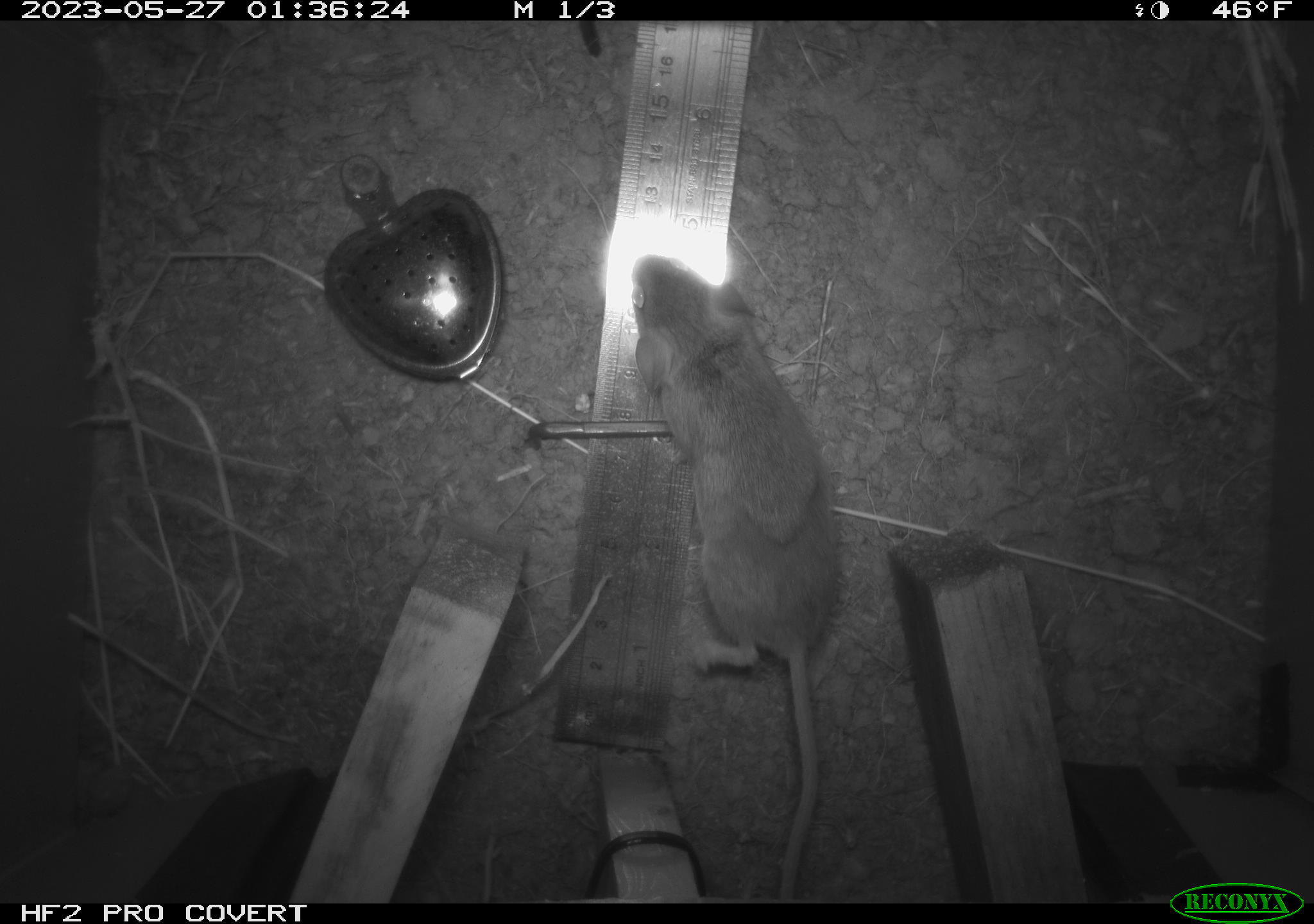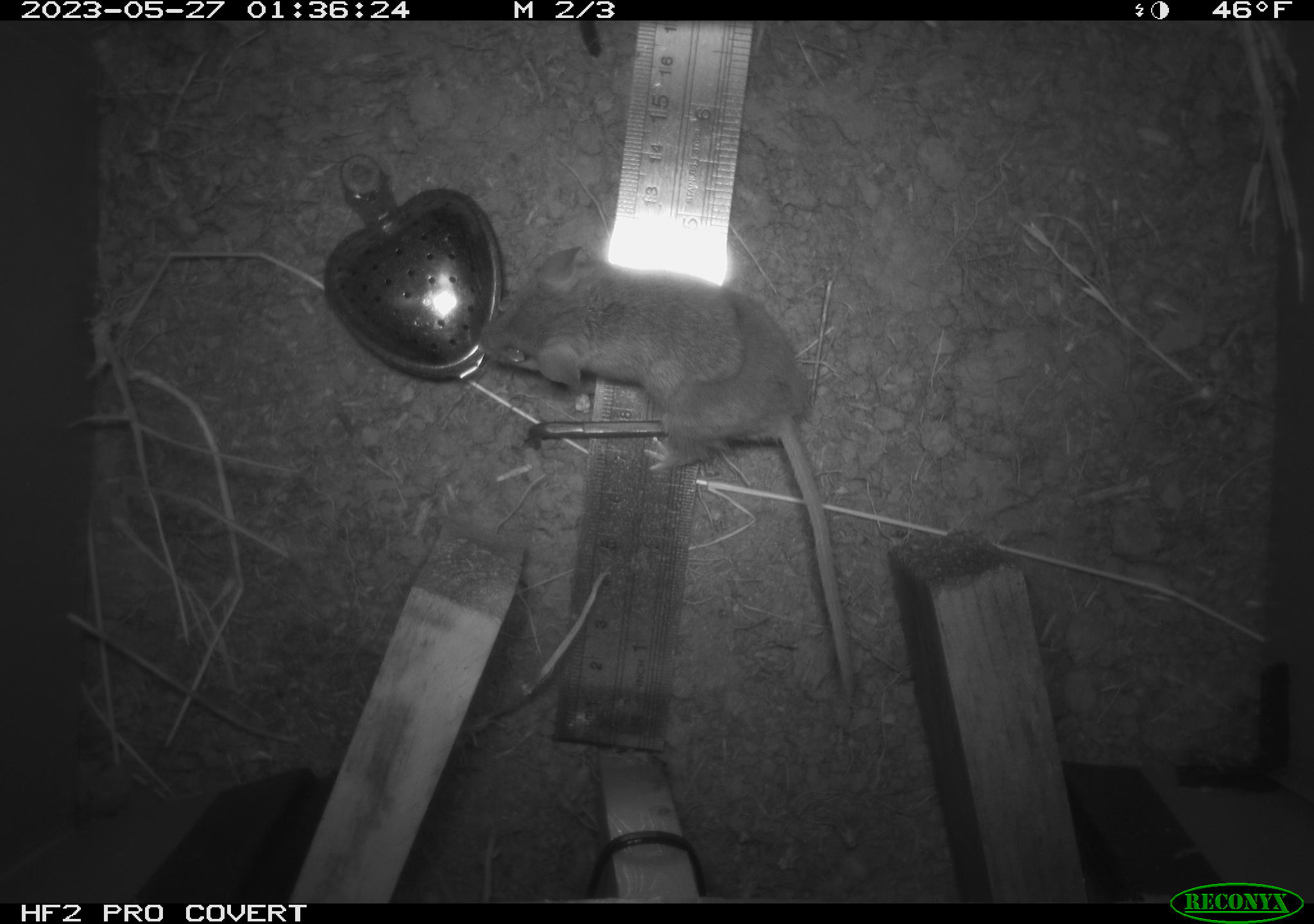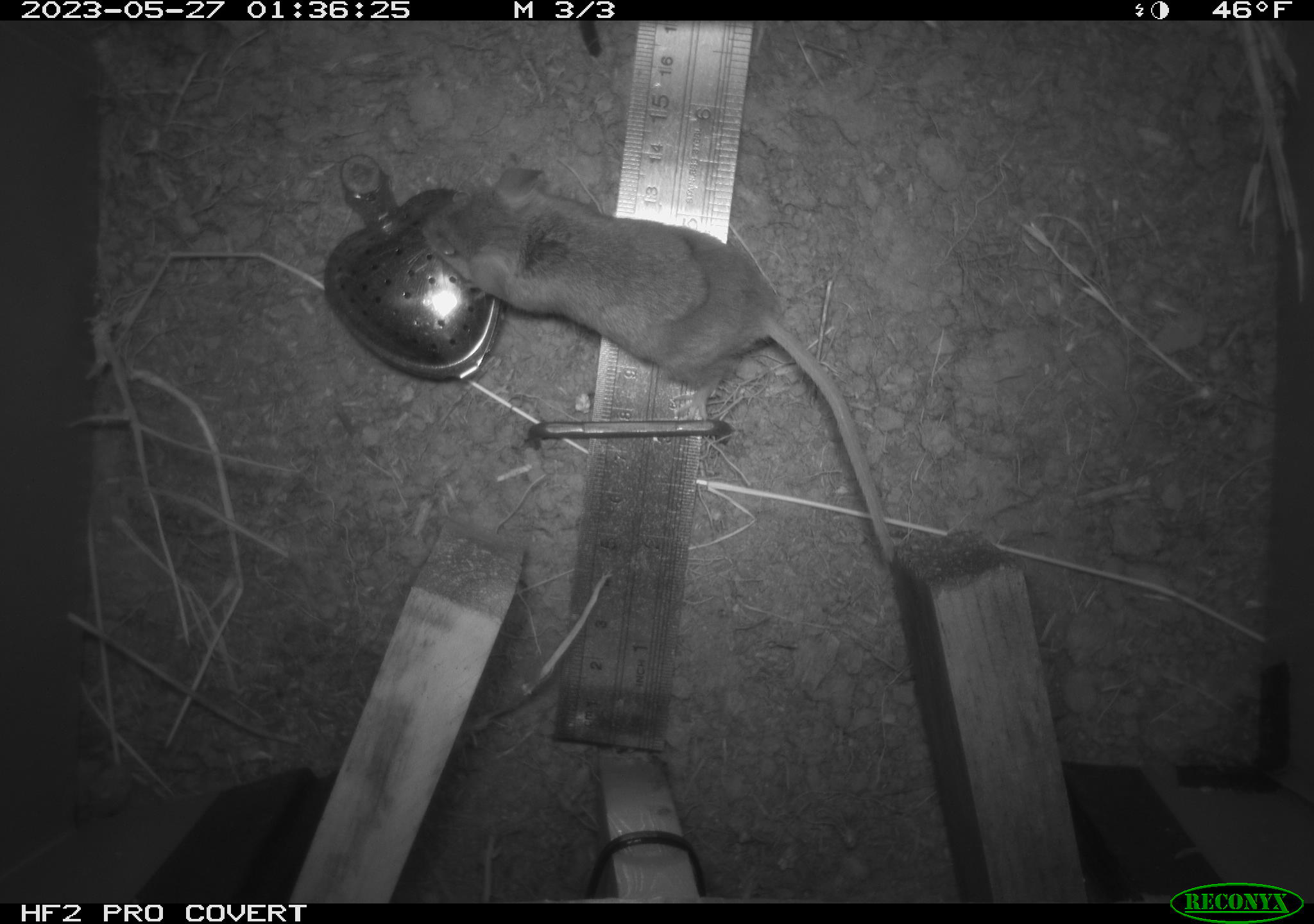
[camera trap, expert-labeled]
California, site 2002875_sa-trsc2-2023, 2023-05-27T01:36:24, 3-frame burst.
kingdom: Animalia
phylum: Chordata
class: Mammalia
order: Rodentia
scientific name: Rodentia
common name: mouse species